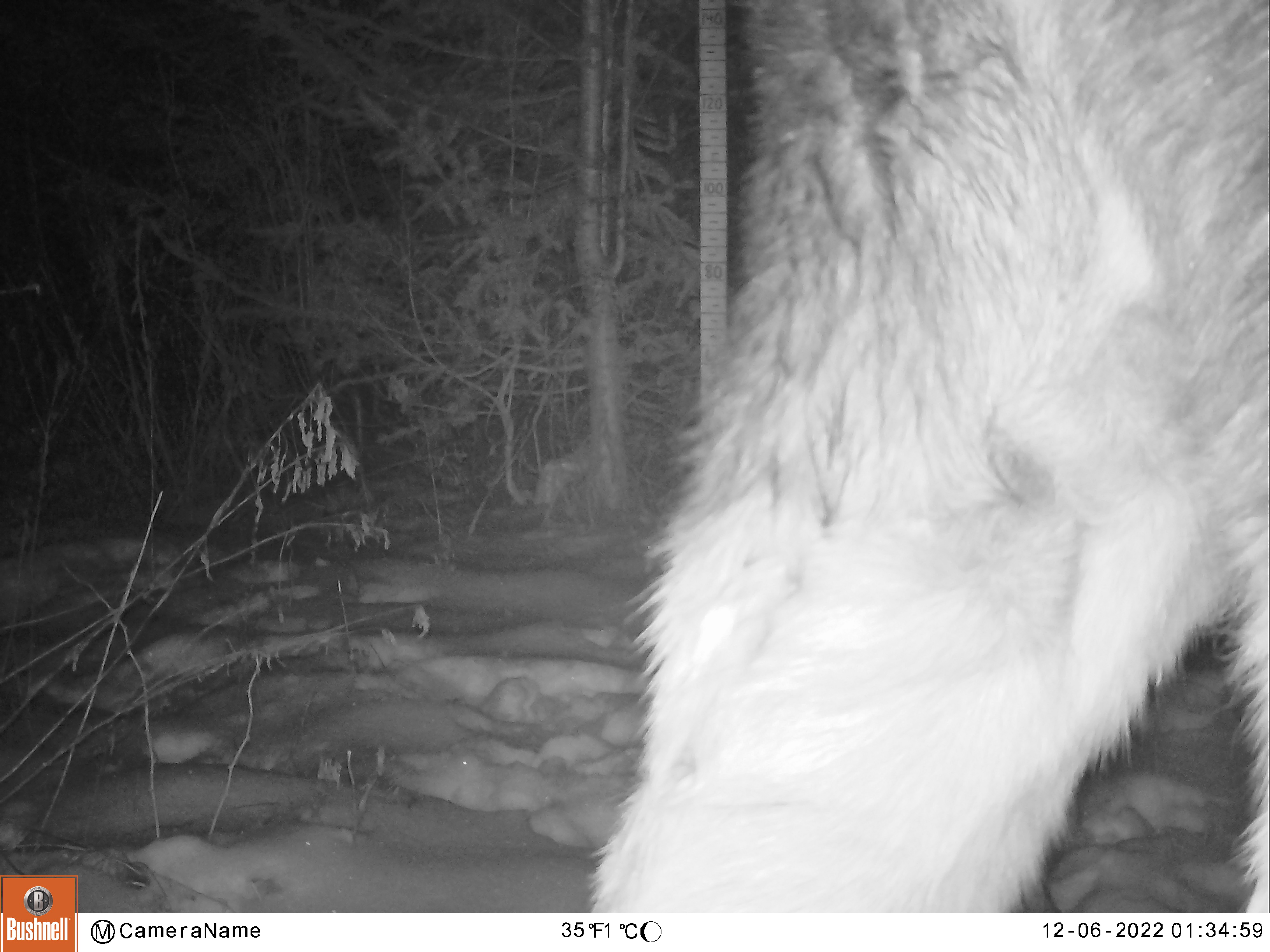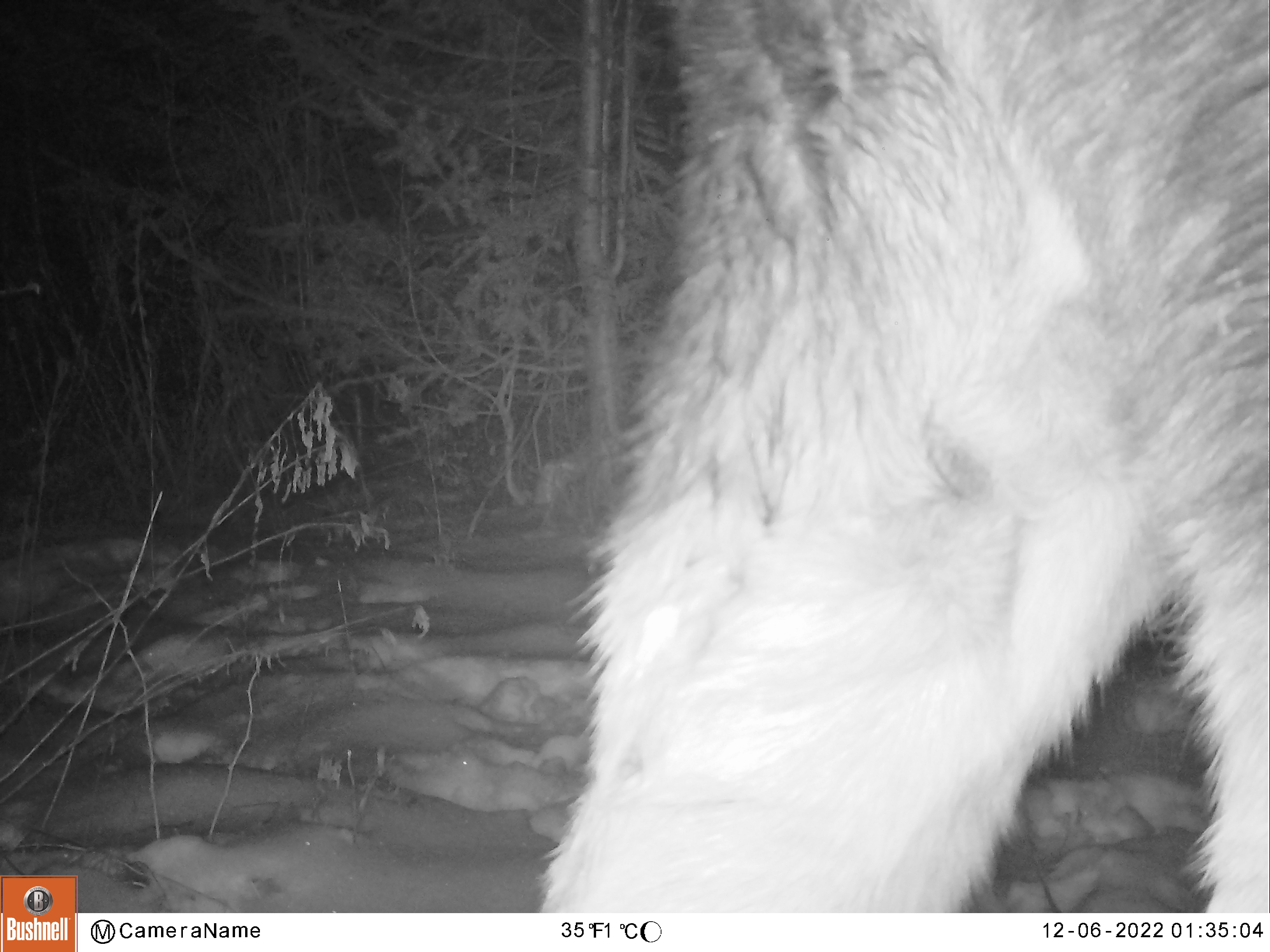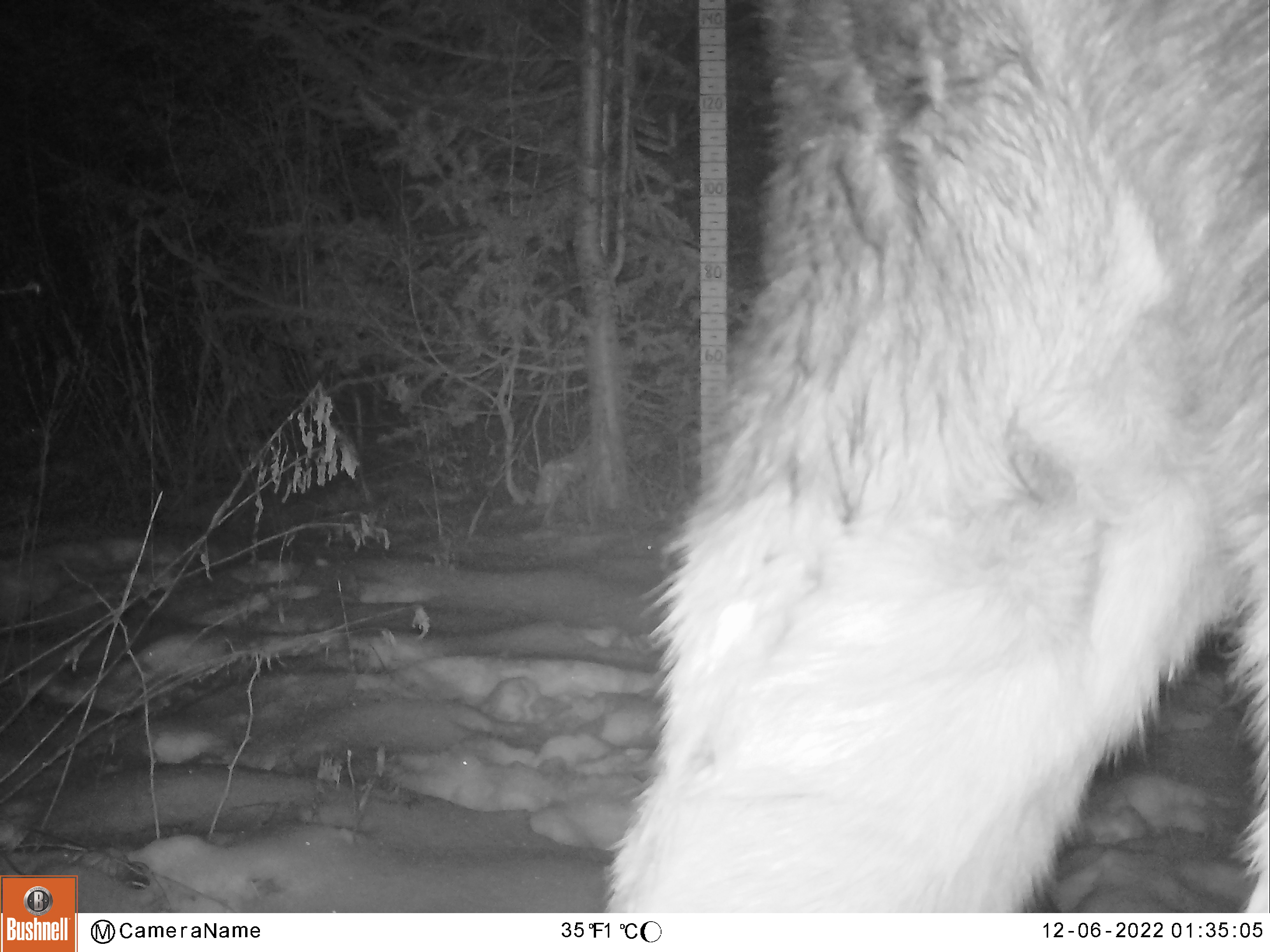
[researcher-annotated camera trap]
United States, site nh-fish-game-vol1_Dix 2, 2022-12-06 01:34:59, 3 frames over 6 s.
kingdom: Animalia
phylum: Chordata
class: Mammalia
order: Artiodactyla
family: Cervidae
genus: Alces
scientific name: Alces alces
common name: moose